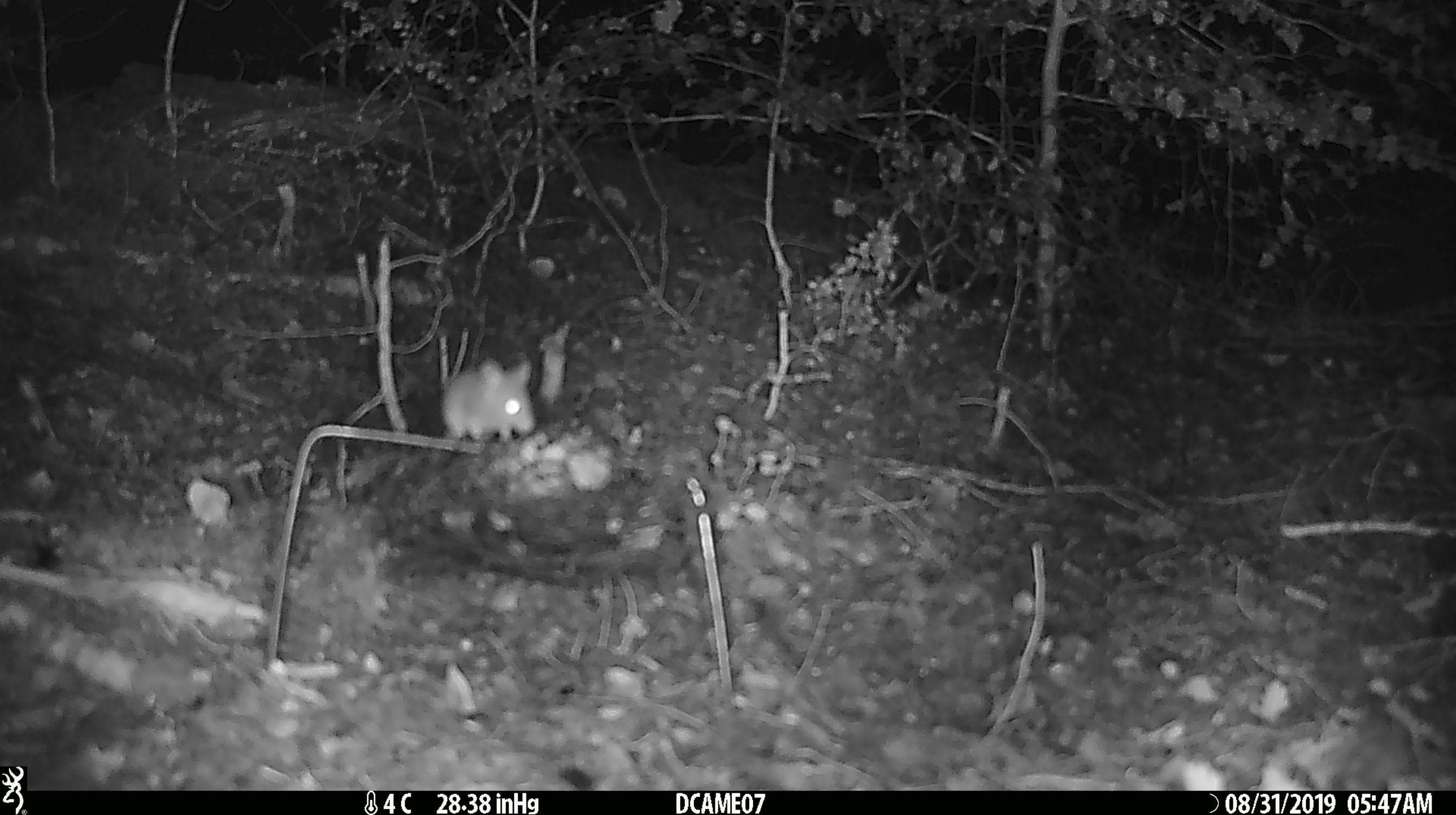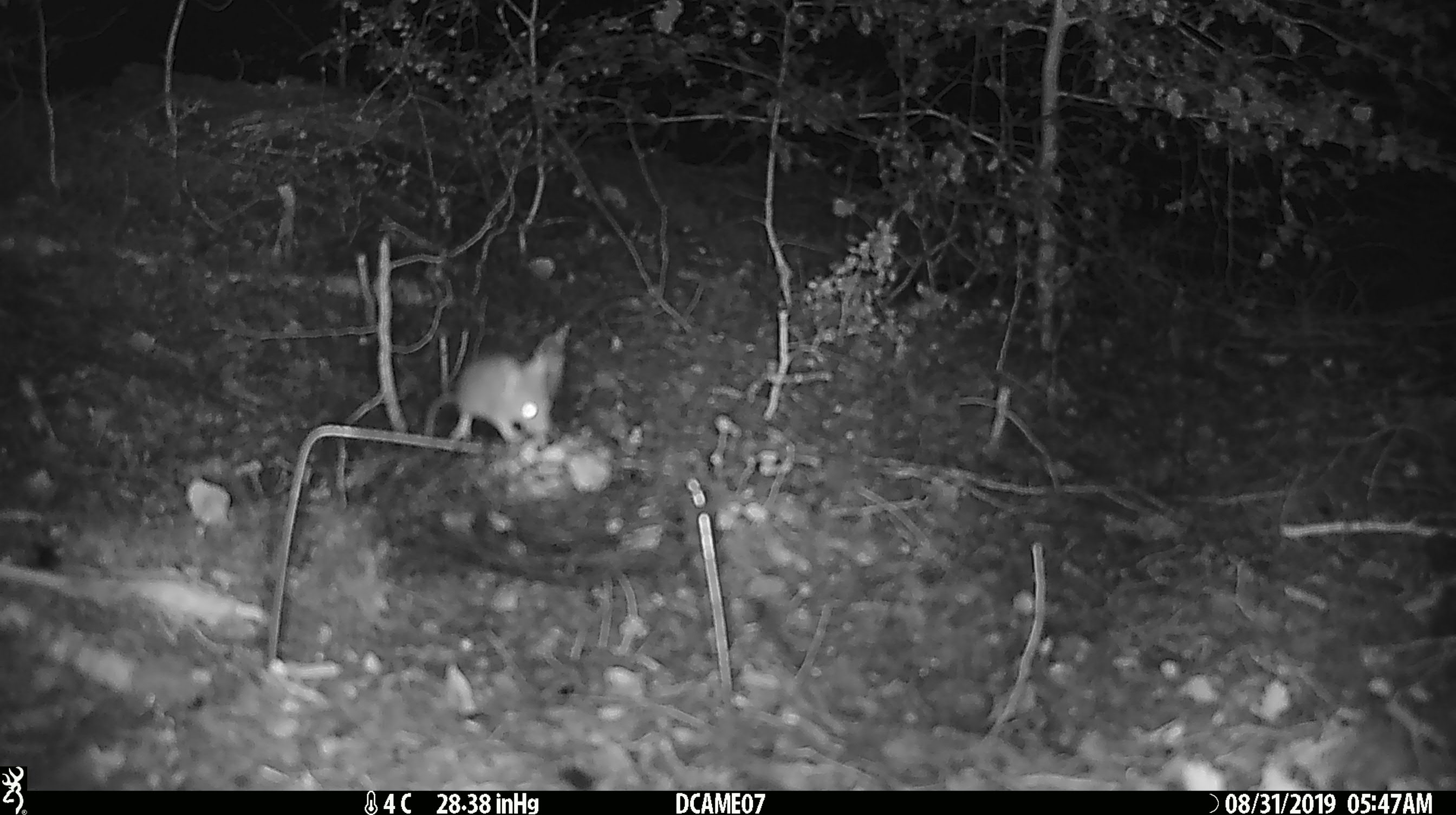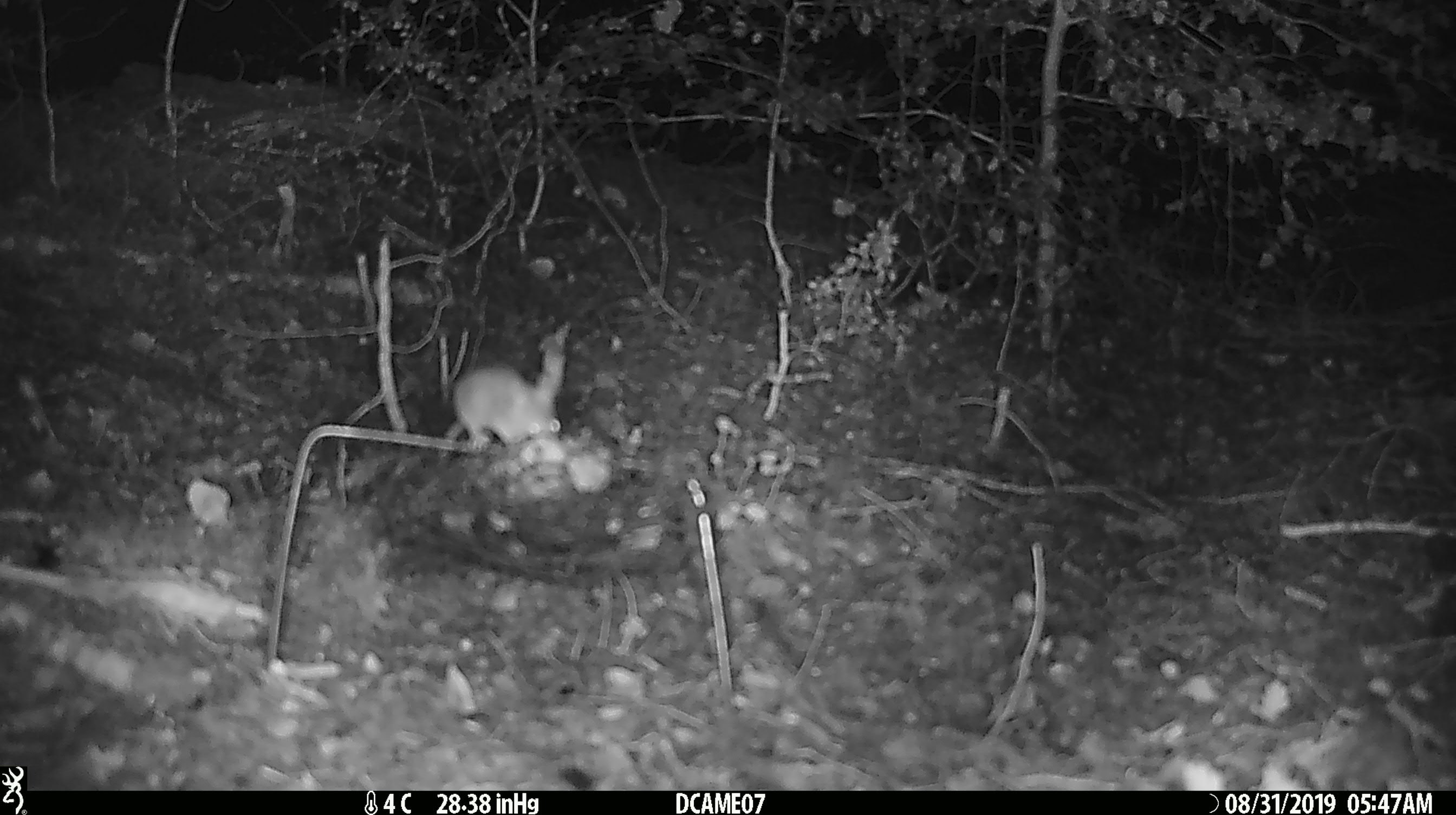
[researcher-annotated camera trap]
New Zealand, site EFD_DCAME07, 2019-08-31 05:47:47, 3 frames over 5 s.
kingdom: Animalia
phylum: Chordata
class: Mammalia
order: Rodentia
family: Muridae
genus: Mus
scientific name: Mus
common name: mouse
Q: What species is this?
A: Mouse (Mus).